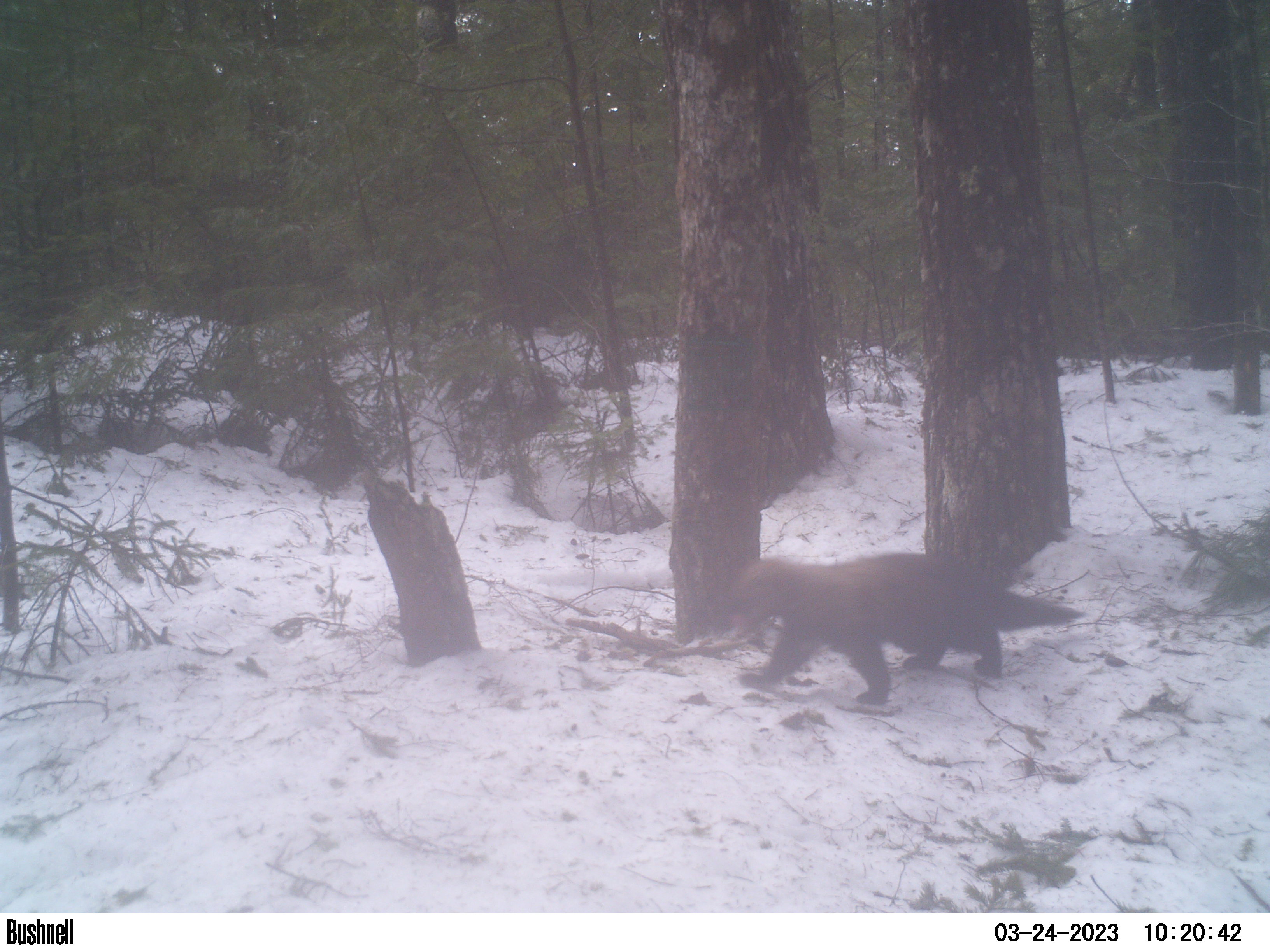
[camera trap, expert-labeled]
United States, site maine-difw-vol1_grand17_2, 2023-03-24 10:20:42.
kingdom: Animalia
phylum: Chordata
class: Mammalia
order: Carnivora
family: Mustelidae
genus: Pekania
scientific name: Pekania pennanti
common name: fisher